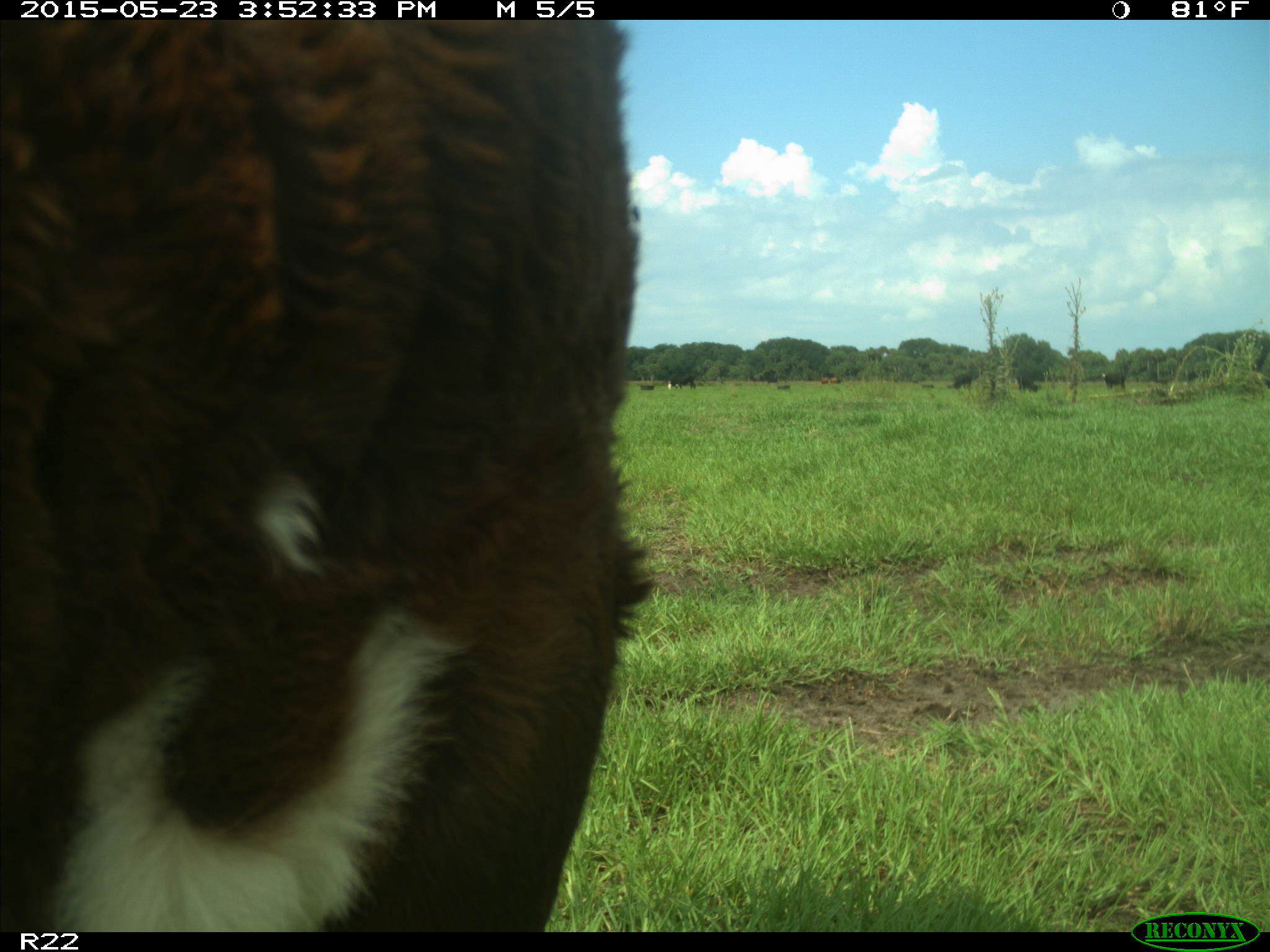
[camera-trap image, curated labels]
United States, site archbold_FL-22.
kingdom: Animalia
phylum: Chordata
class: Mammalia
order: Artiodactyla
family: Bovidae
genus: Bos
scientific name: Bos taurus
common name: domestic cow